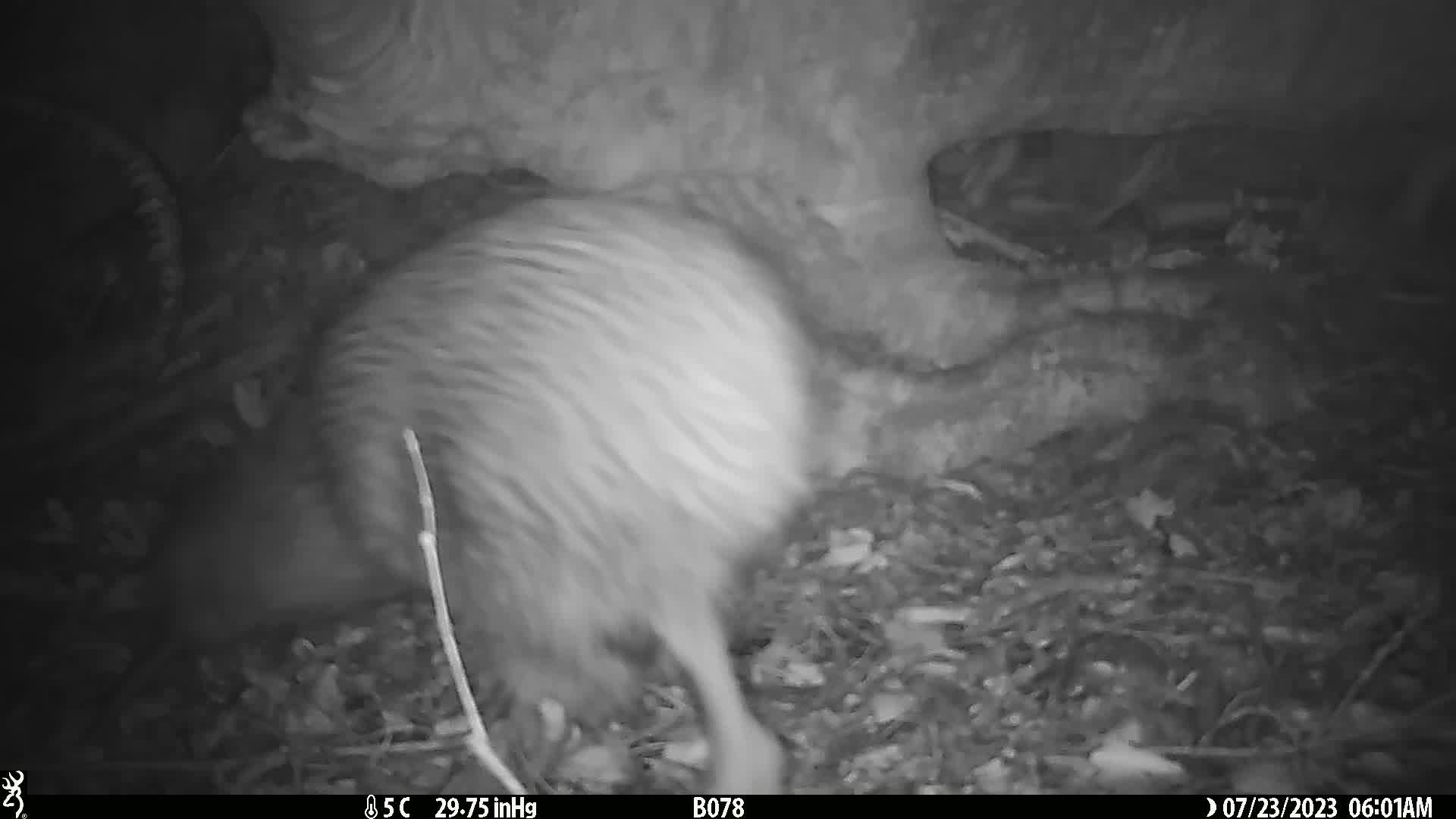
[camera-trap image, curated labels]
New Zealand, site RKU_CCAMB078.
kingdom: Animalia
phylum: Chordata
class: Aves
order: Apterygiformes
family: Apterygidae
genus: Apteryx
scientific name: Apteryx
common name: kiwi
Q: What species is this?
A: Kiwi (Apteryx).